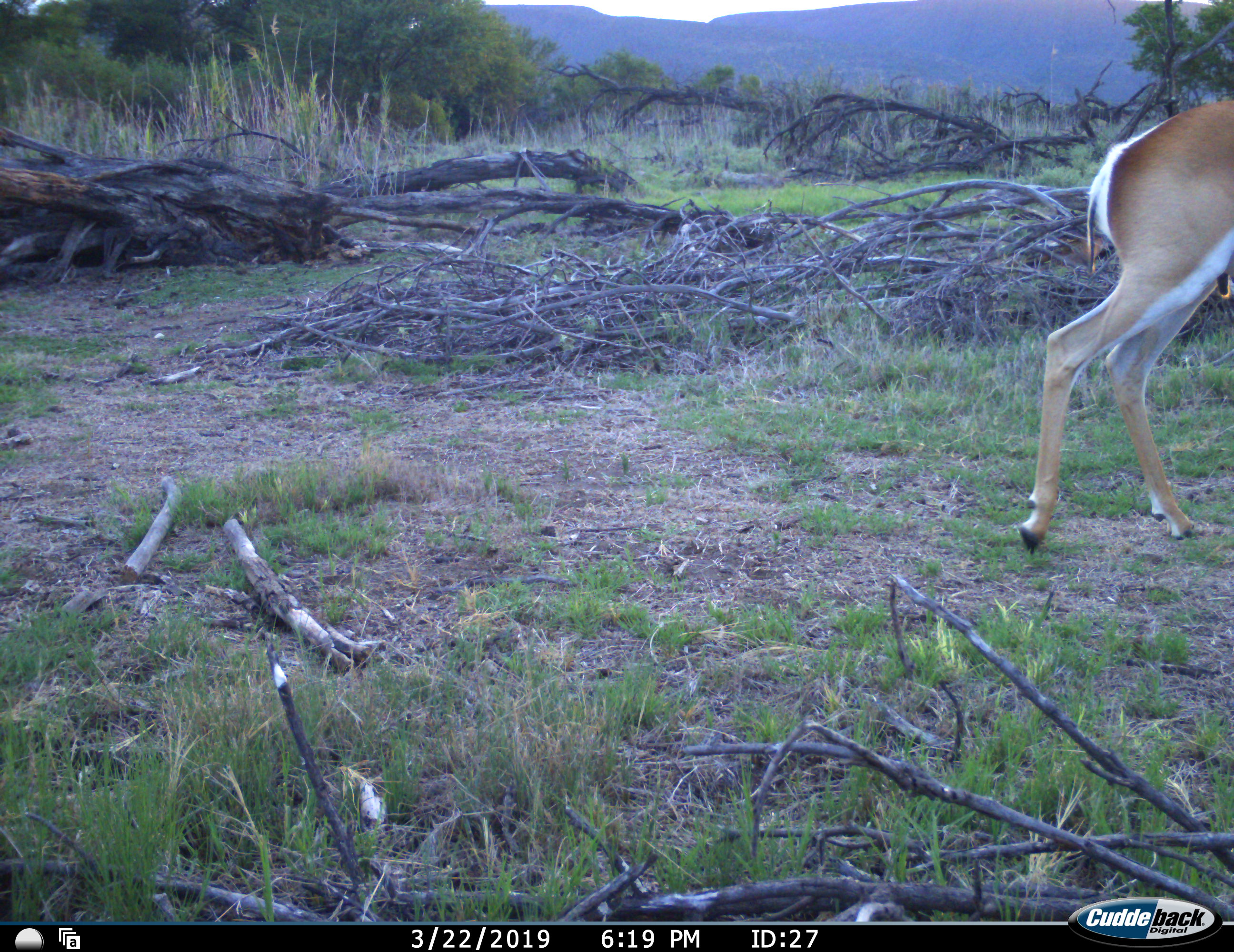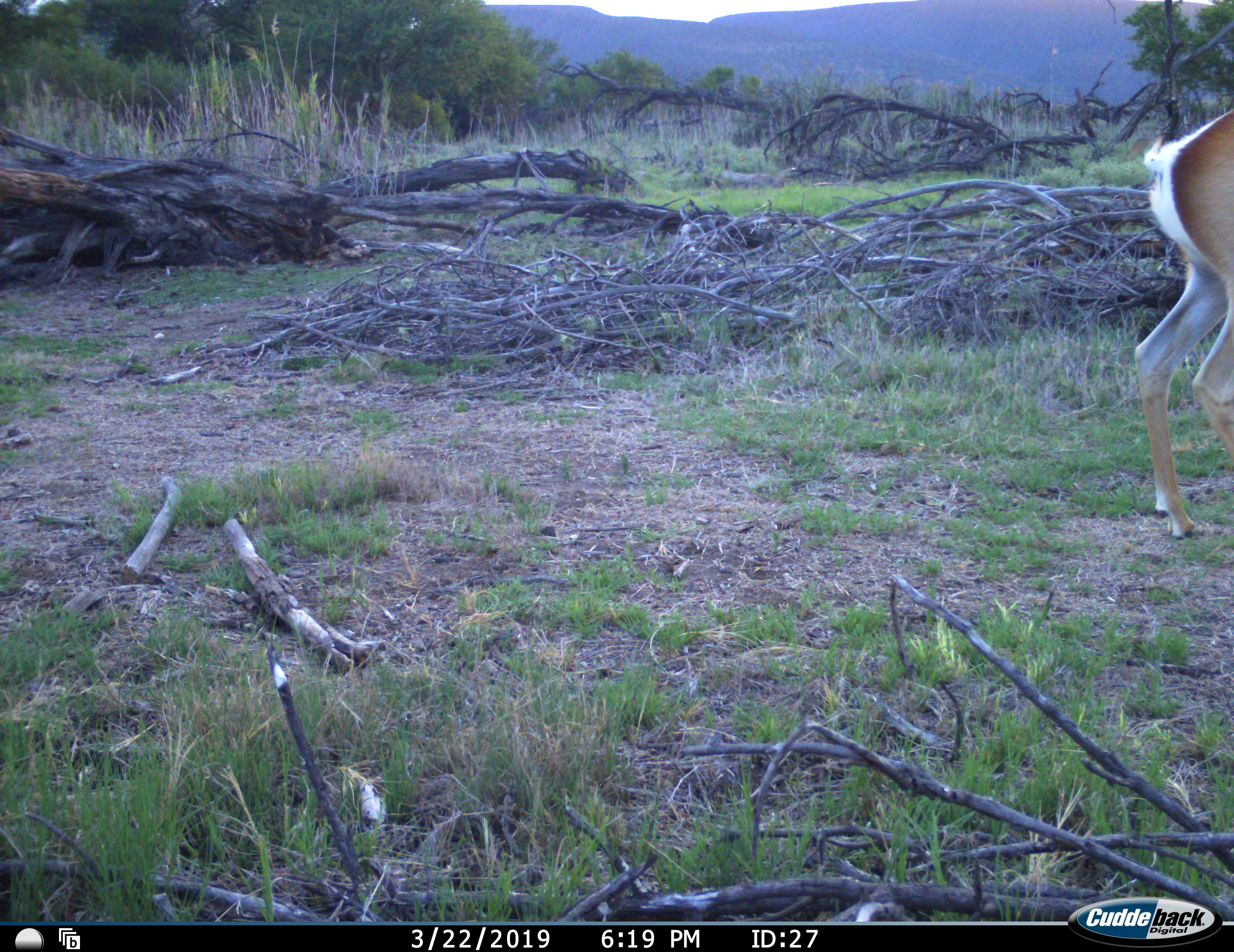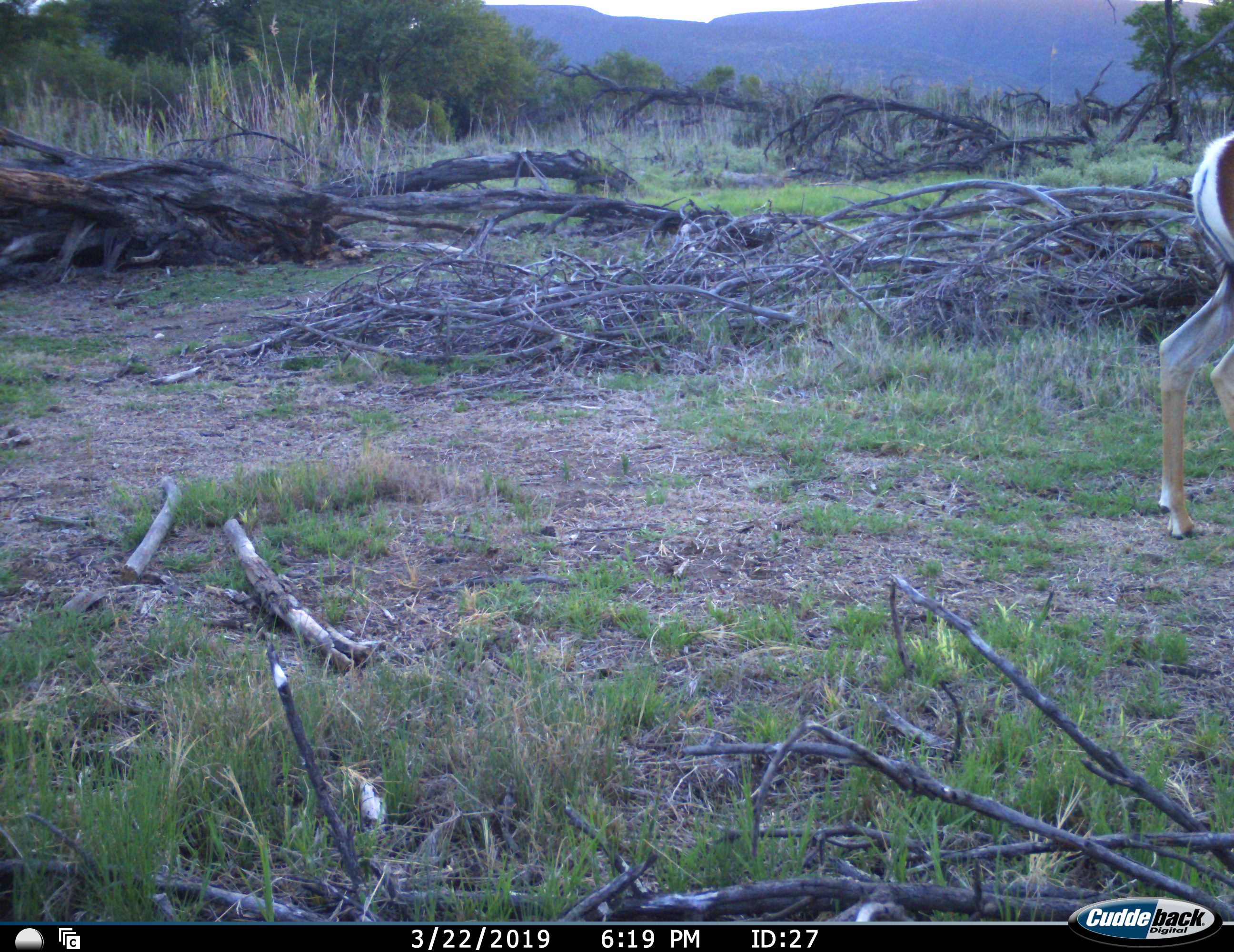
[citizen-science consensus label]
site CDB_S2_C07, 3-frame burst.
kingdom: Animalia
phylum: Chordata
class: Mammalia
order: Artiodactyla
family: Bovidae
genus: Antidorcas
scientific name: Antidorcas marsupialis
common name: springbok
Springbok (Antidorcas marsupialis), count 1. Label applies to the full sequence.